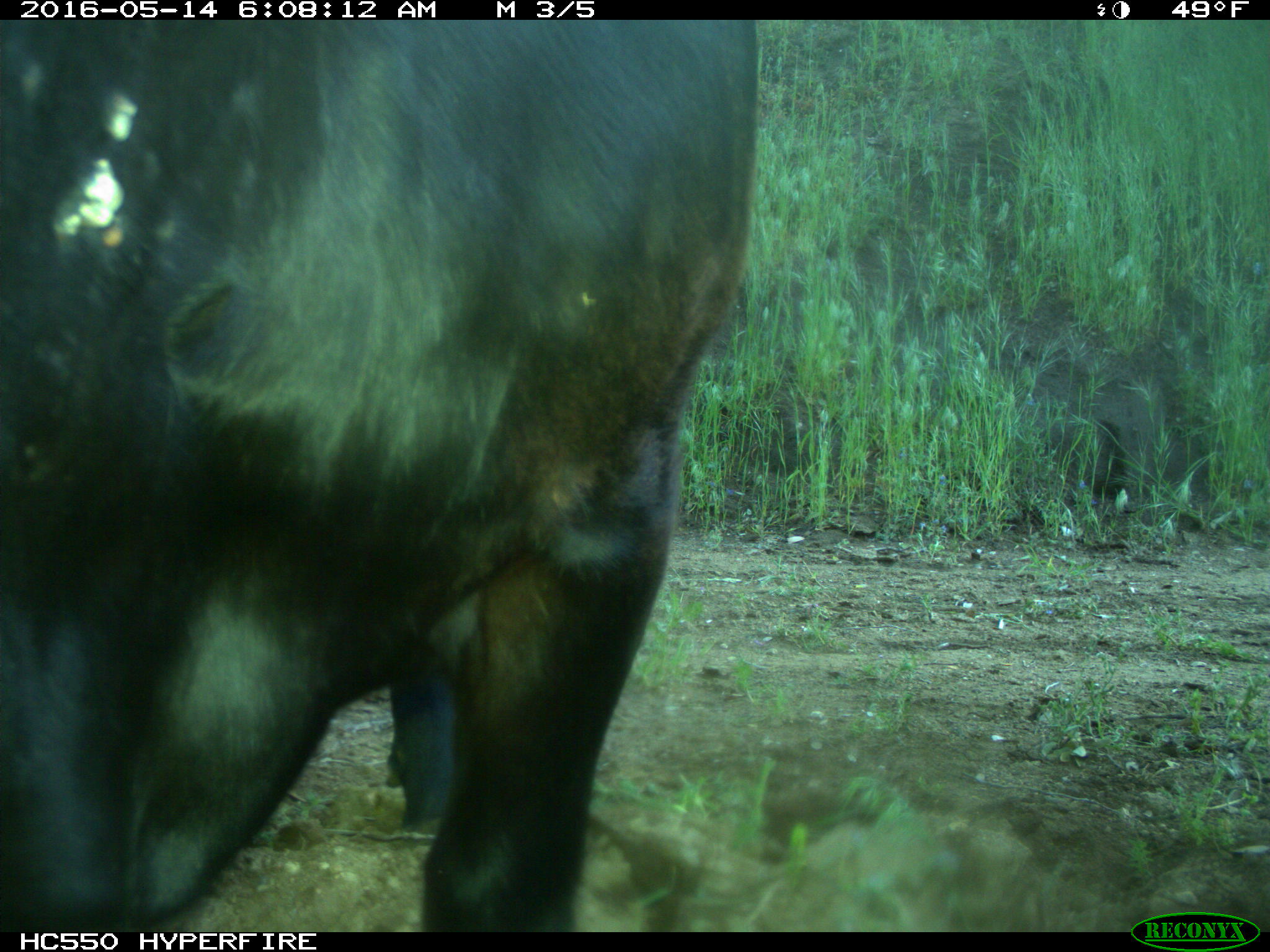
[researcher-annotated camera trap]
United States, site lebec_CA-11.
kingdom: Animalia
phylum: Chordata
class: Mammalia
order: Artiodactyla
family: Bovidae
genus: Bos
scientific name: Bos taurus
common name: domestic cow